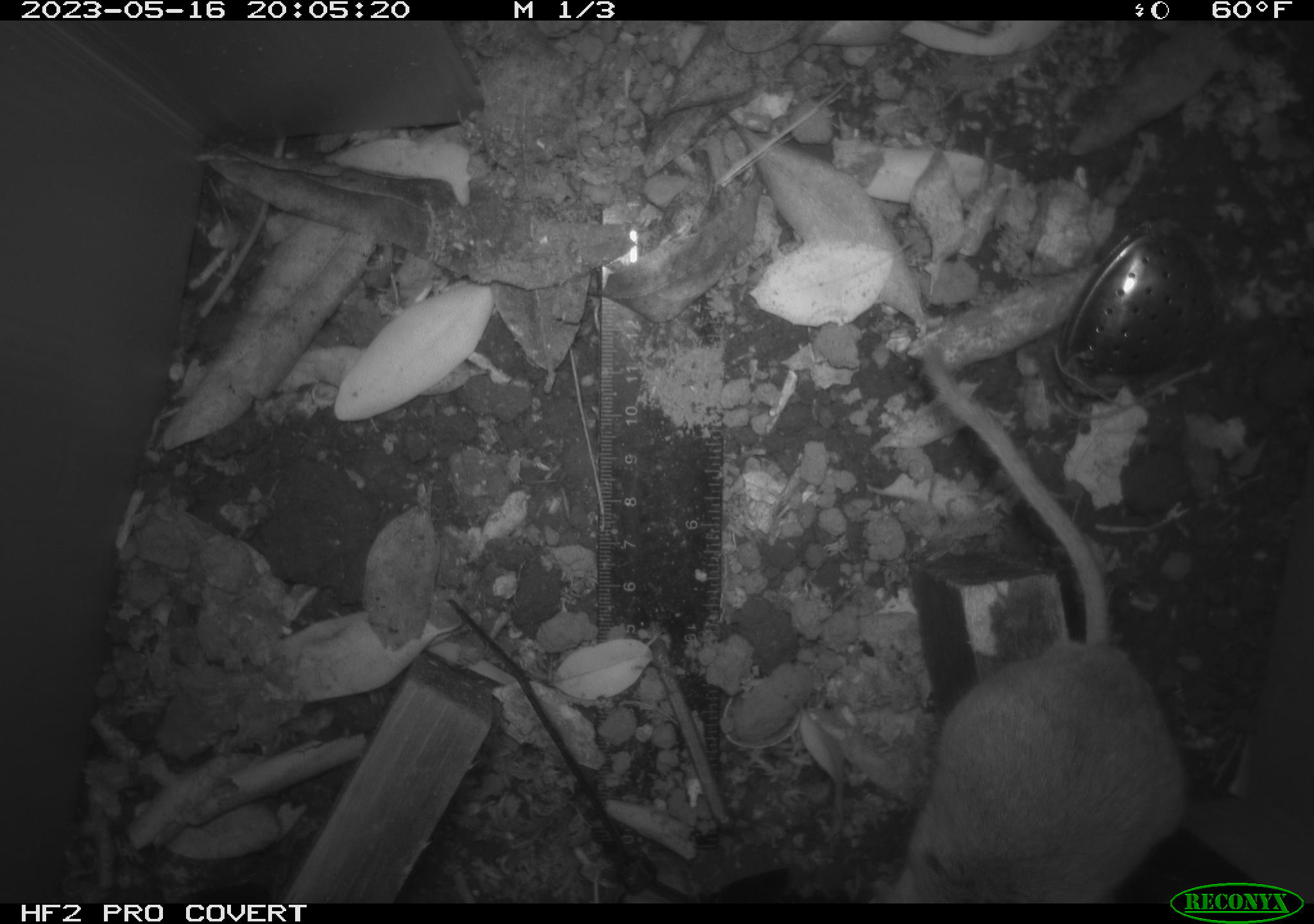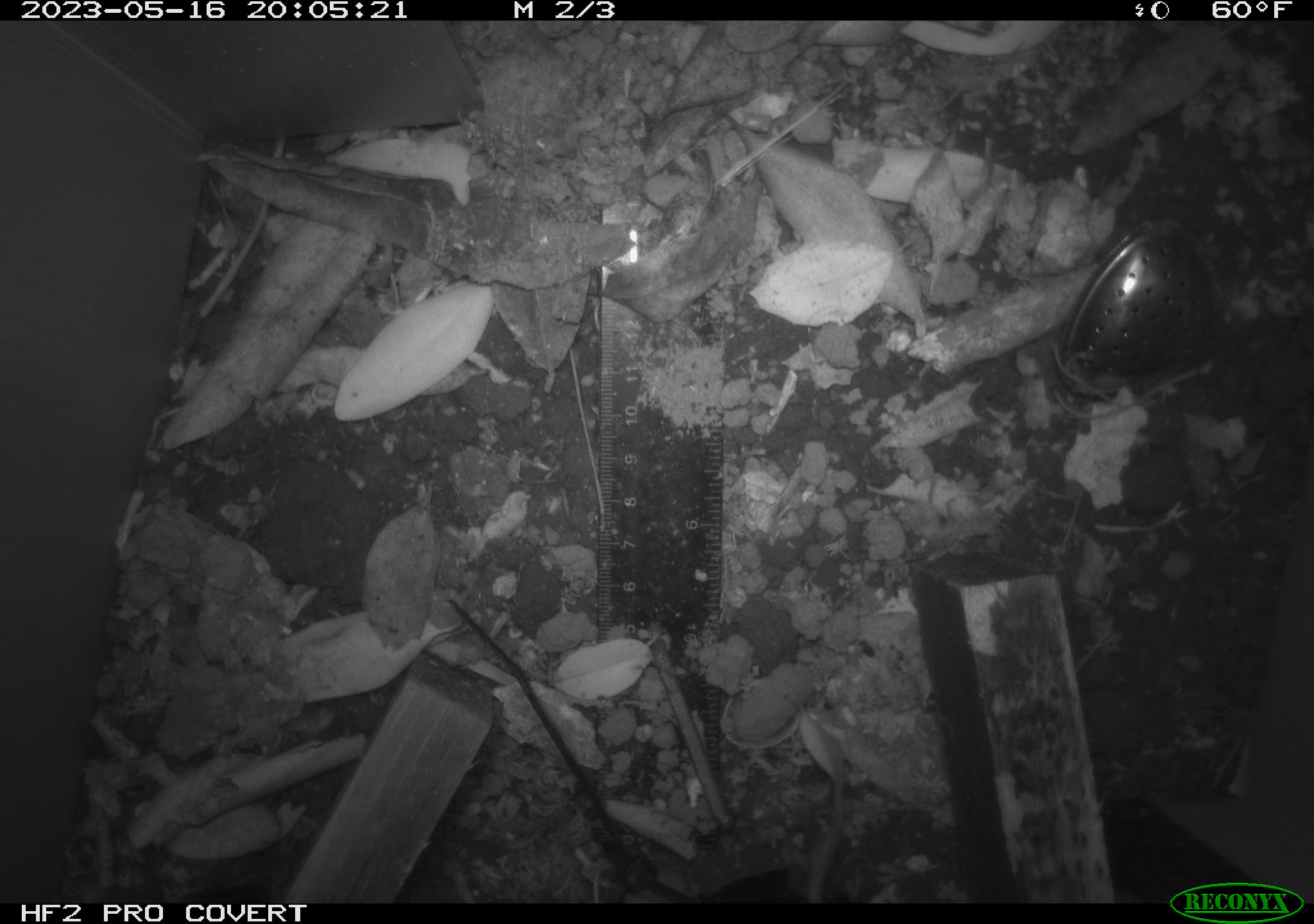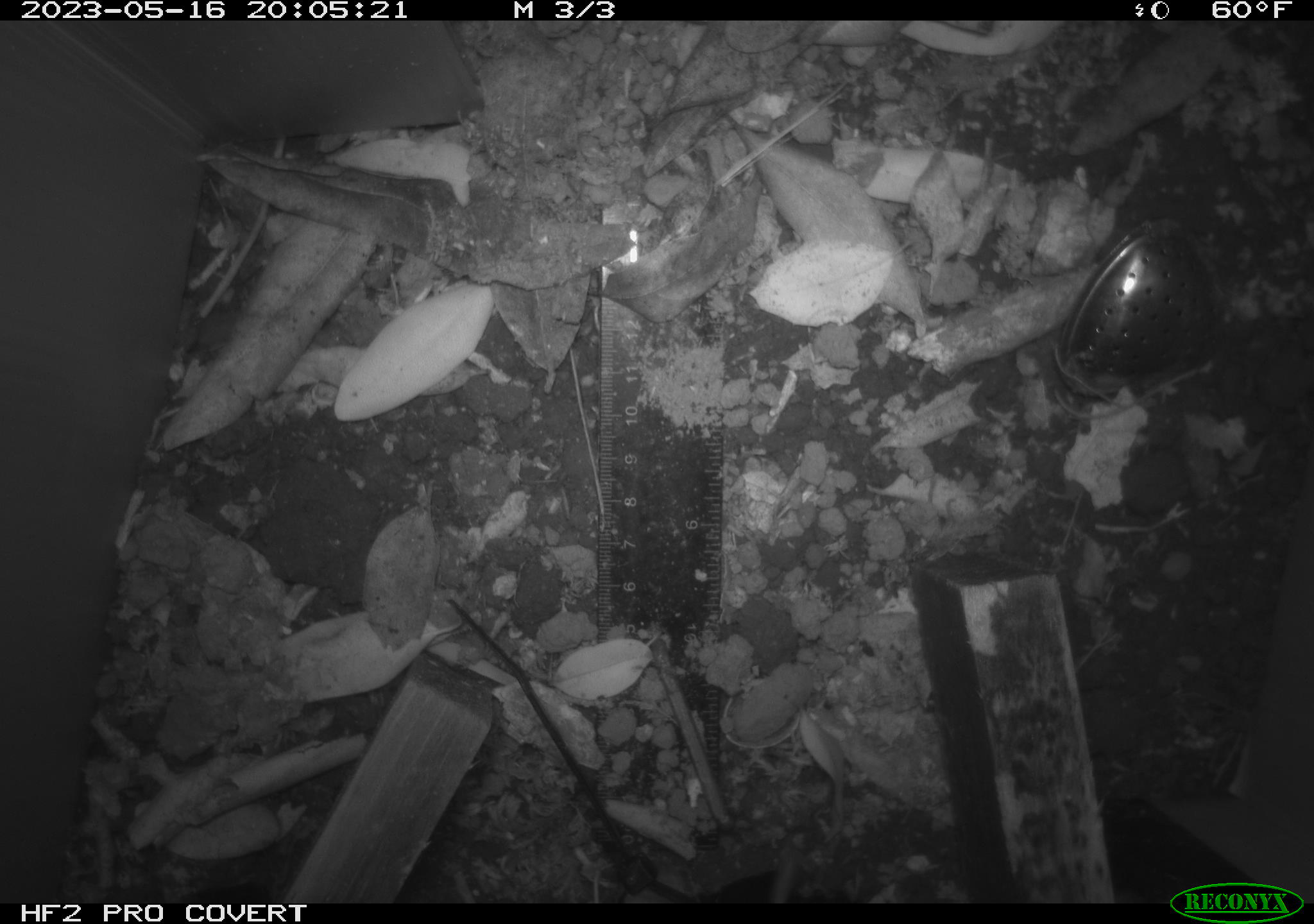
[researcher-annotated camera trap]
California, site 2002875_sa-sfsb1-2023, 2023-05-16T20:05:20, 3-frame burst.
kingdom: Animalia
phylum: Chordata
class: Mammalia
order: Rodentia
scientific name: Rodentia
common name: mouse species